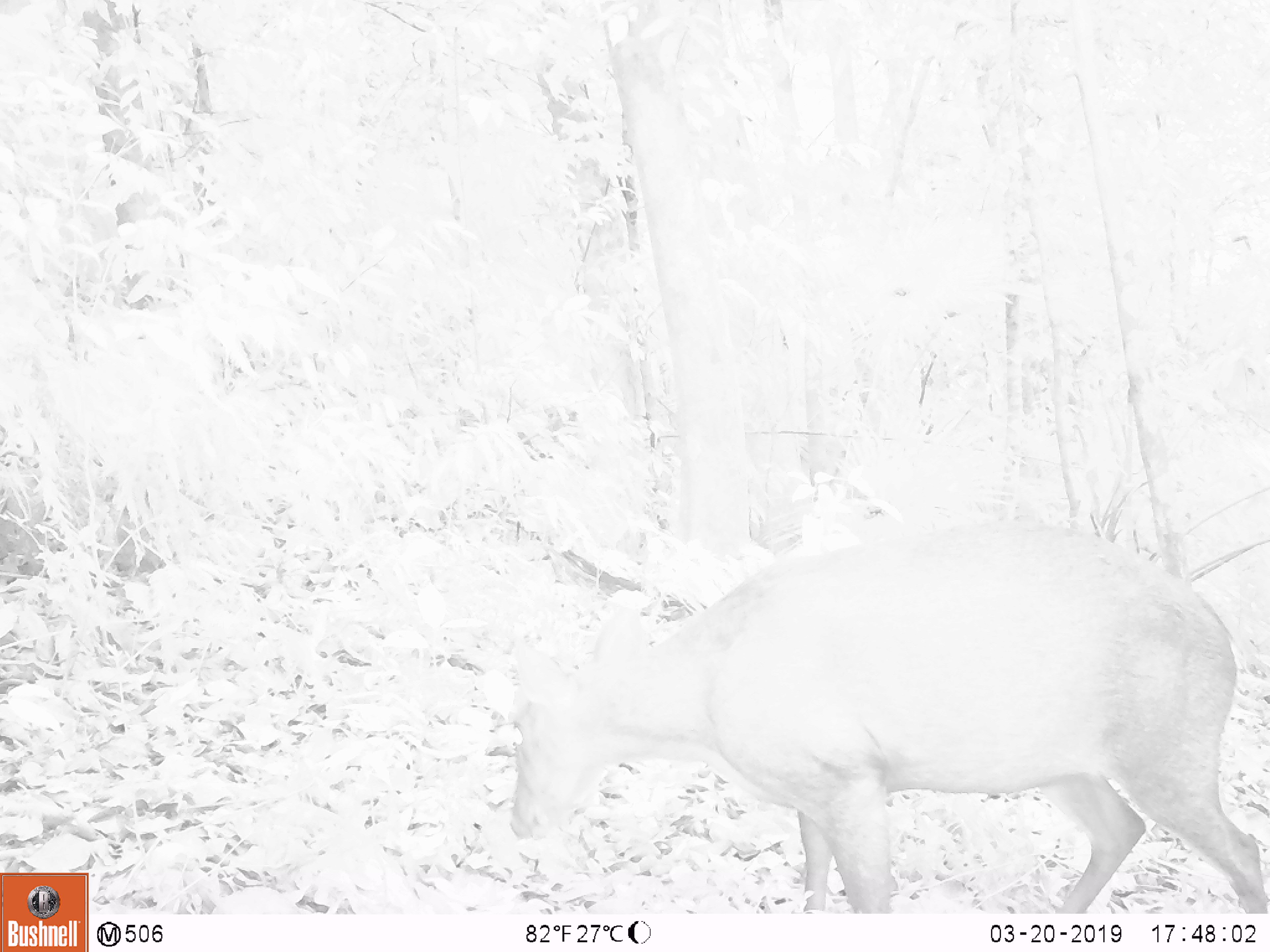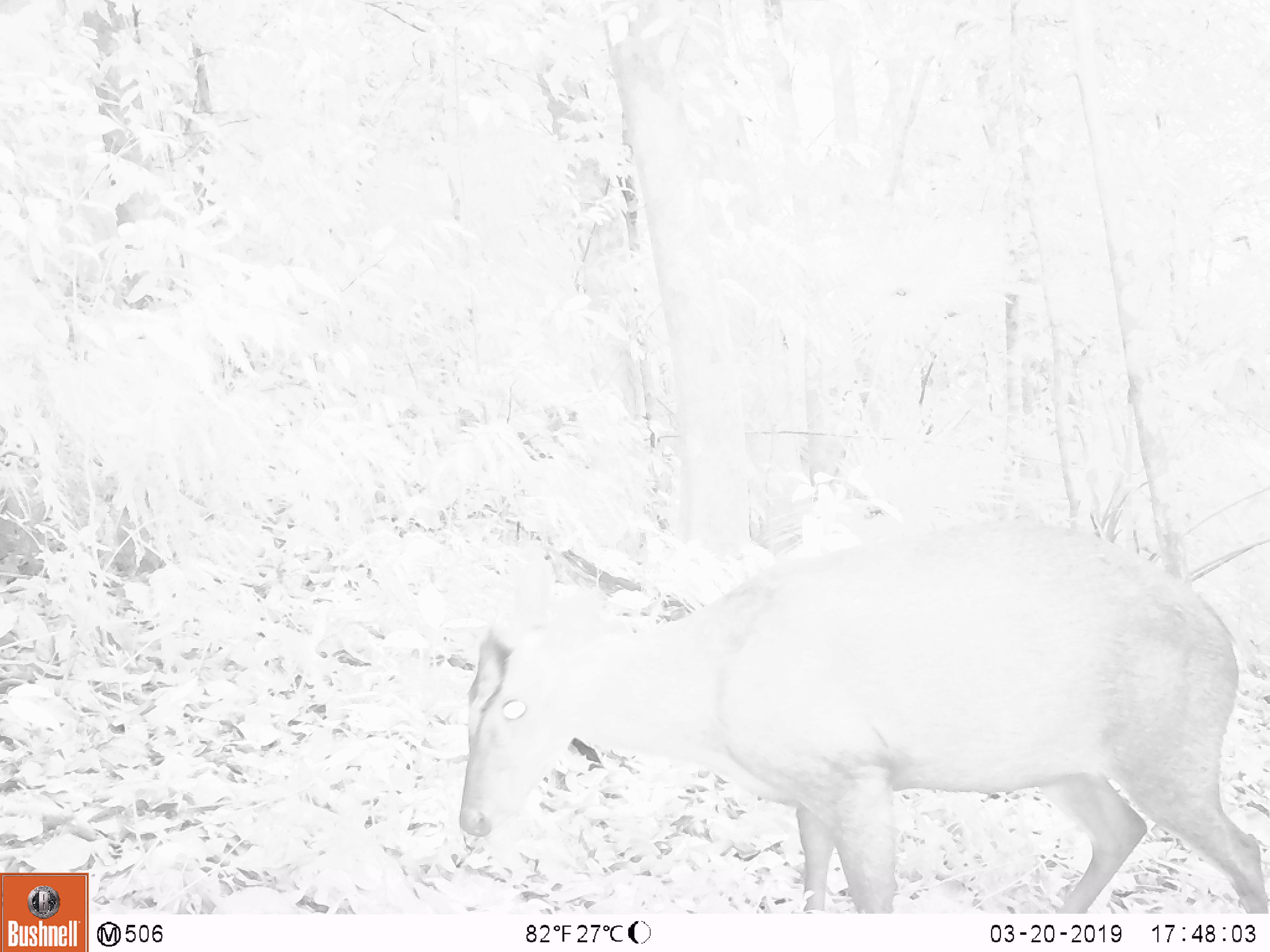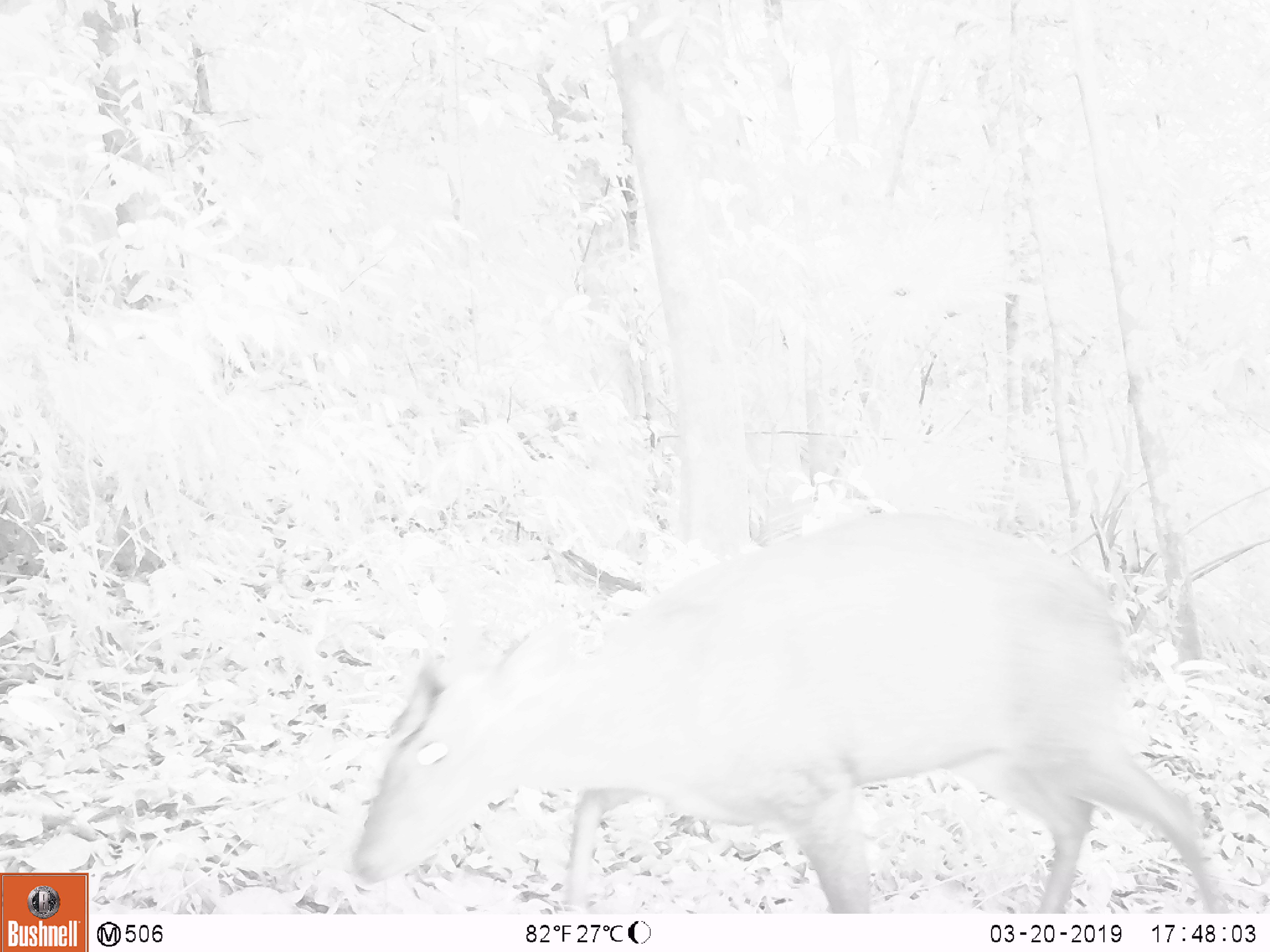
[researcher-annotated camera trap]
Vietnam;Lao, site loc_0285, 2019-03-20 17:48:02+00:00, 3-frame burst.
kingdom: Animalia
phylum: Chordata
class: Mammalia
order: Artiodactyla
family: Cervidae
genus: Muntiacus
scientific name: Muntiacus rooseveltorum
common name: roosevelt's muntjac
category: roosevelts muntjac group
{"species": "roosevelts muntjac group (roosevelt's muntjac) (Muntiacus rooseveltorum)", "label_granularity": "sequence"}